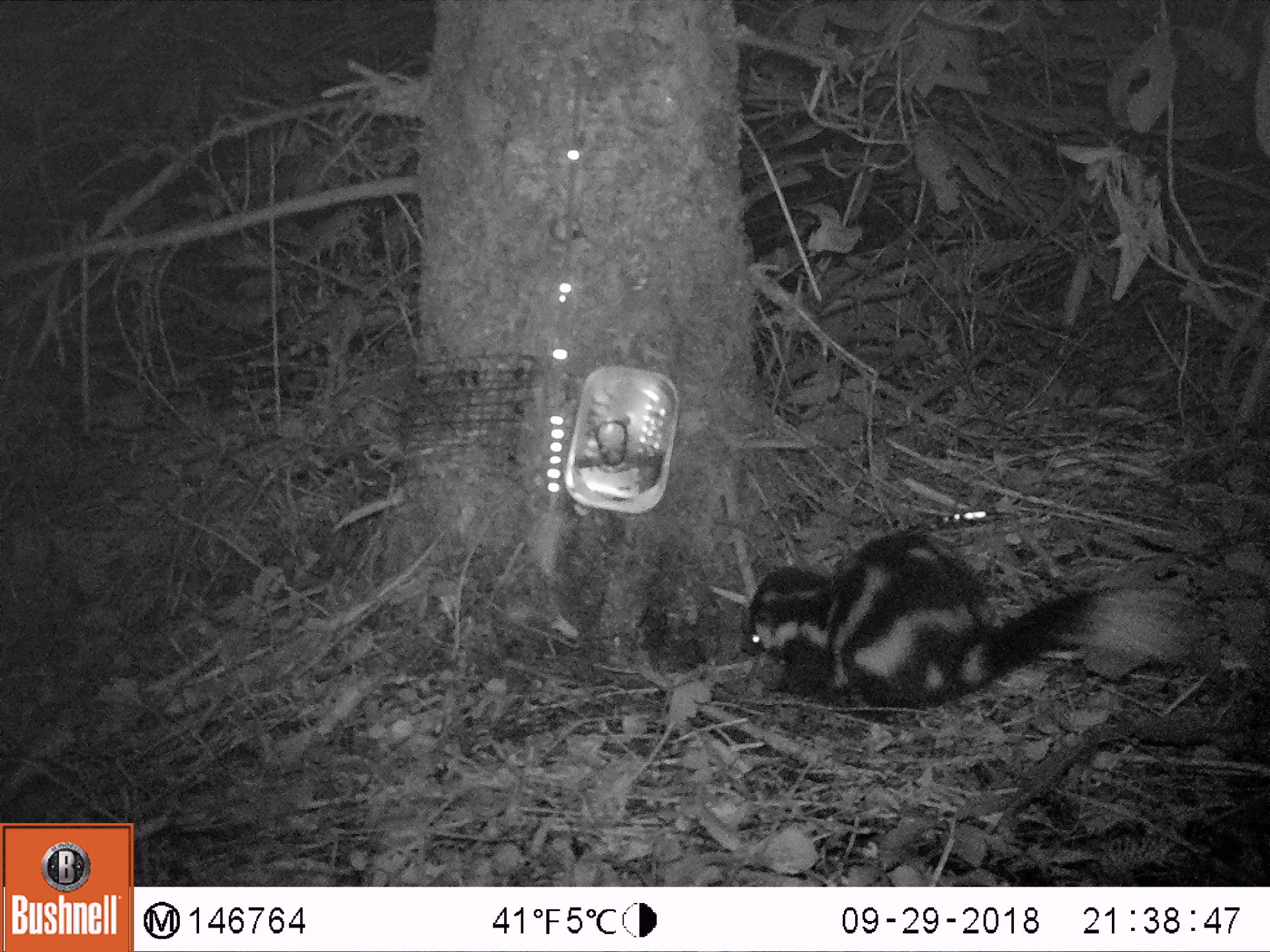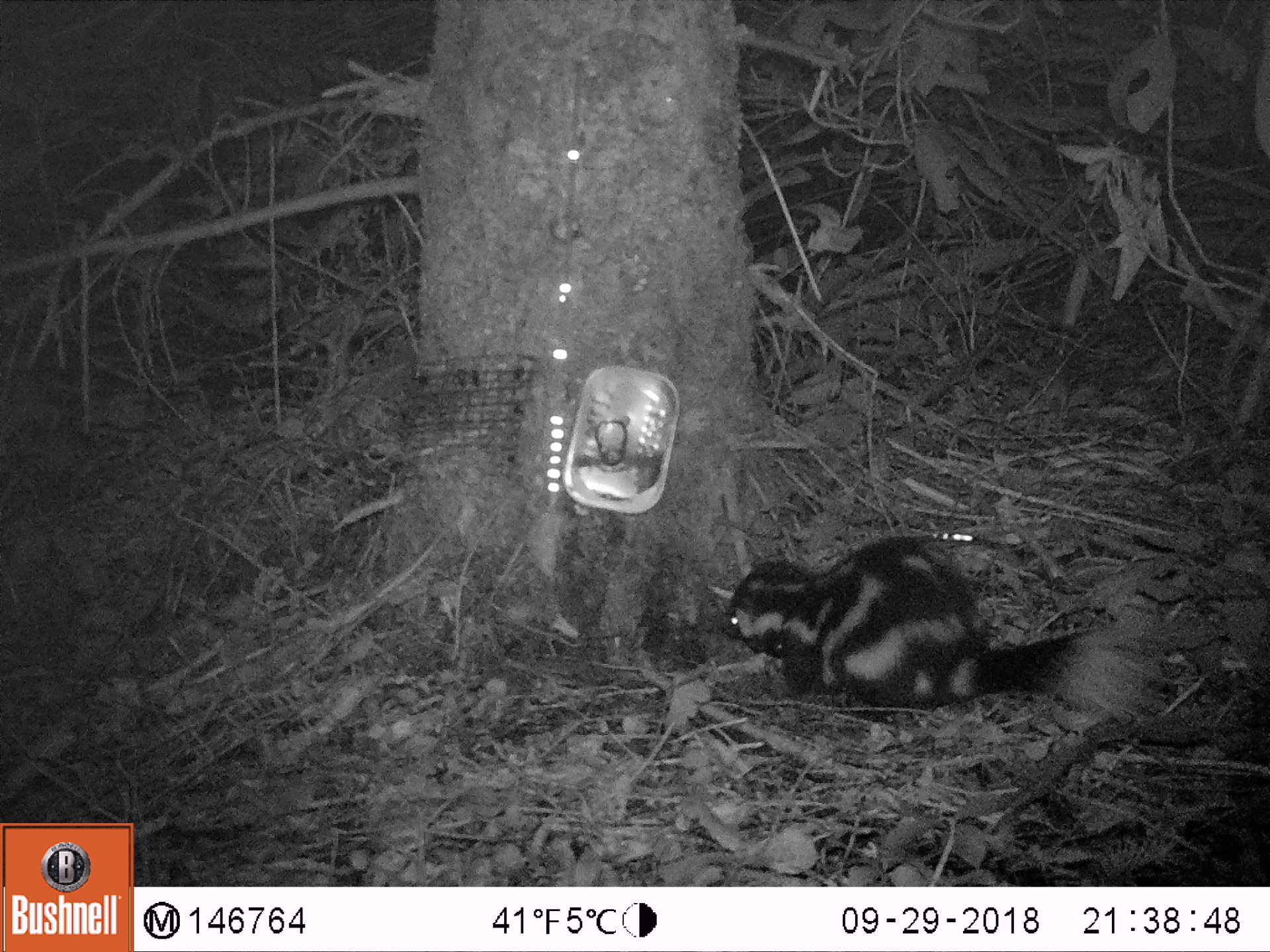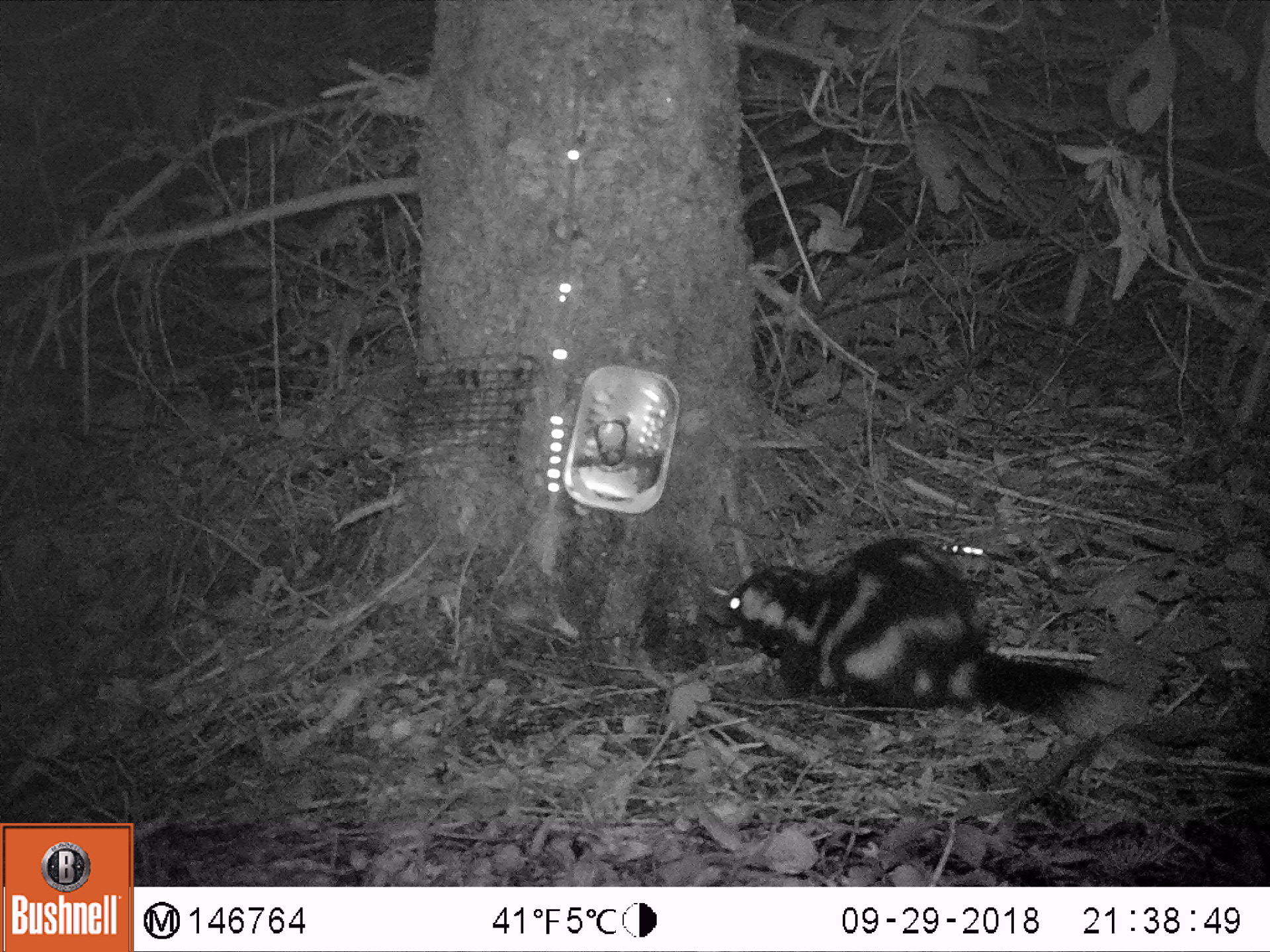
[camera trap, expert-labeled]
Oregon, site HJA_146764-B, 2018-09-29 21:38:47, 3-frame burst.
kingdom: Animalia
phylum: Chordata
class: Mammalia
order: Carnivora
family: Mephitidae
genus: Spilogale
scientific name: Spilogale gracilis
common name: western spotted skunk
Western spotted skunk (Spilogale gracilis).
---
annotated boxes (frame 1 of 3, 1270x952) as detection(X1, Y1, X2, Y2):
western spotted skunk: detection(739, 500, 1224, 721)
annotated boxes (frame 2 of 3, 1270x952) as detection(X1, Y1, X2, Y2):
western spotted skunk: detection(692, 519, 1205, 741)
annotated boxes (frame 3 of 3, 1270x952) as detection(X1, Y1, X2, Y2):
western spotted skunk: detection(701, 532, 1191, 755)